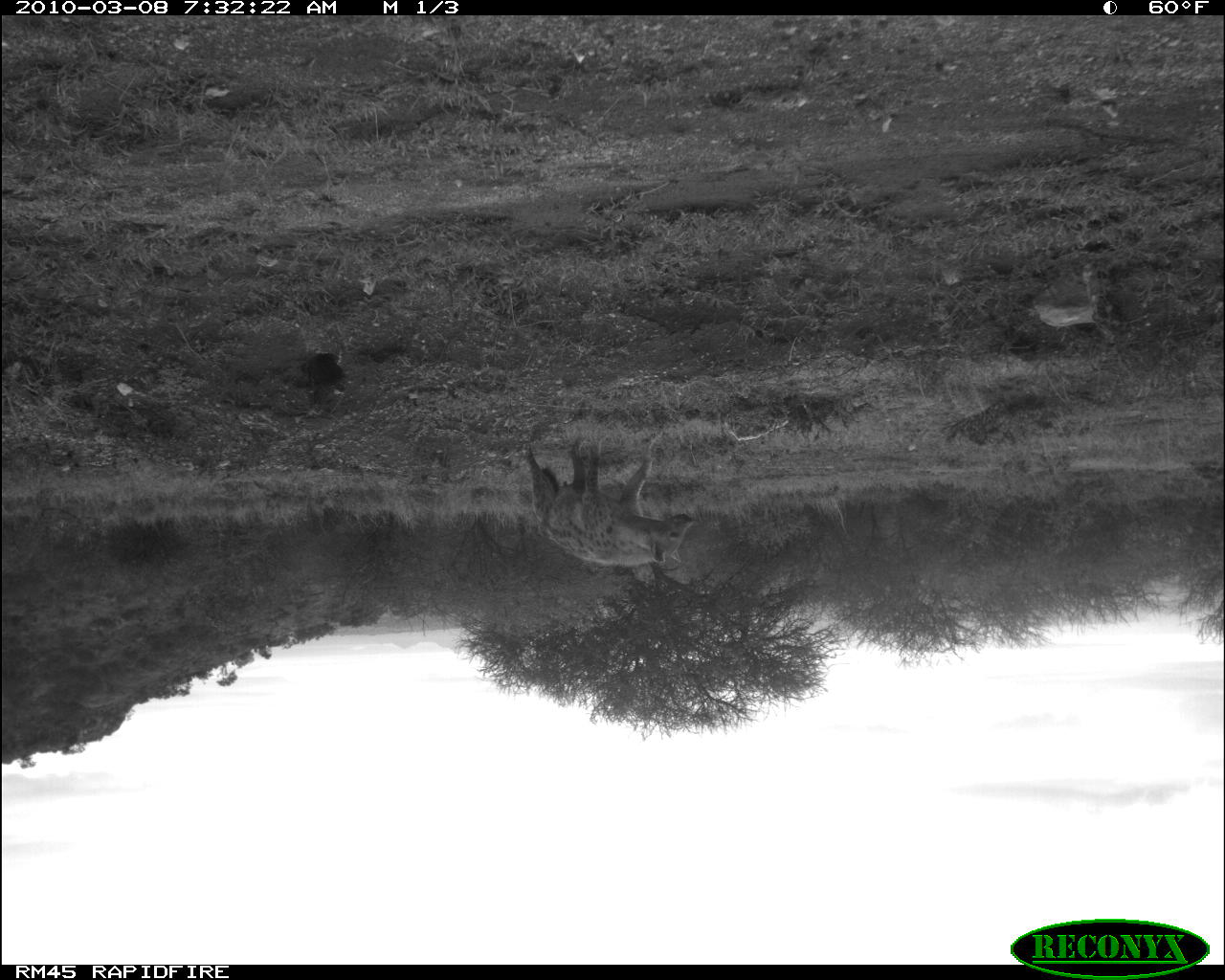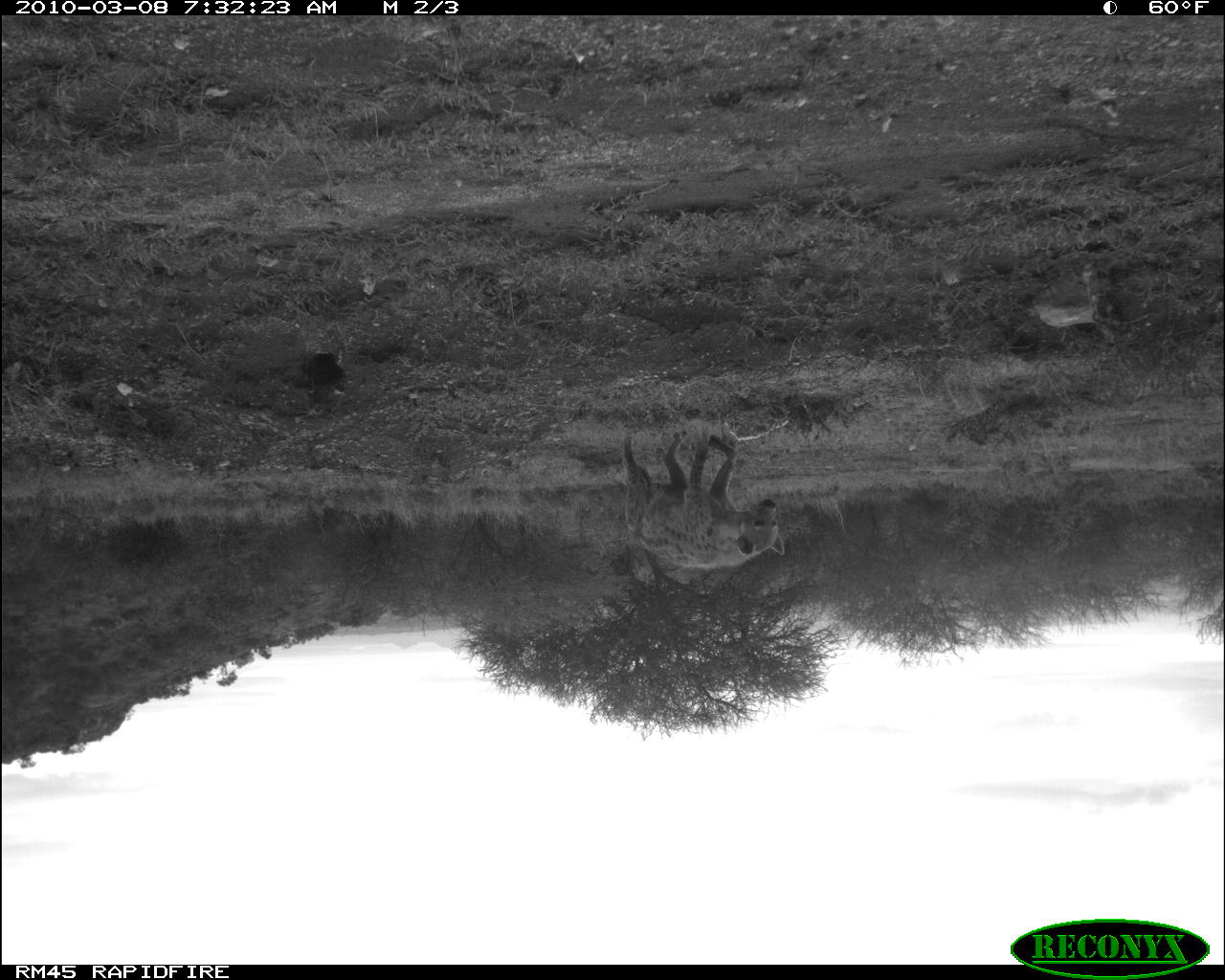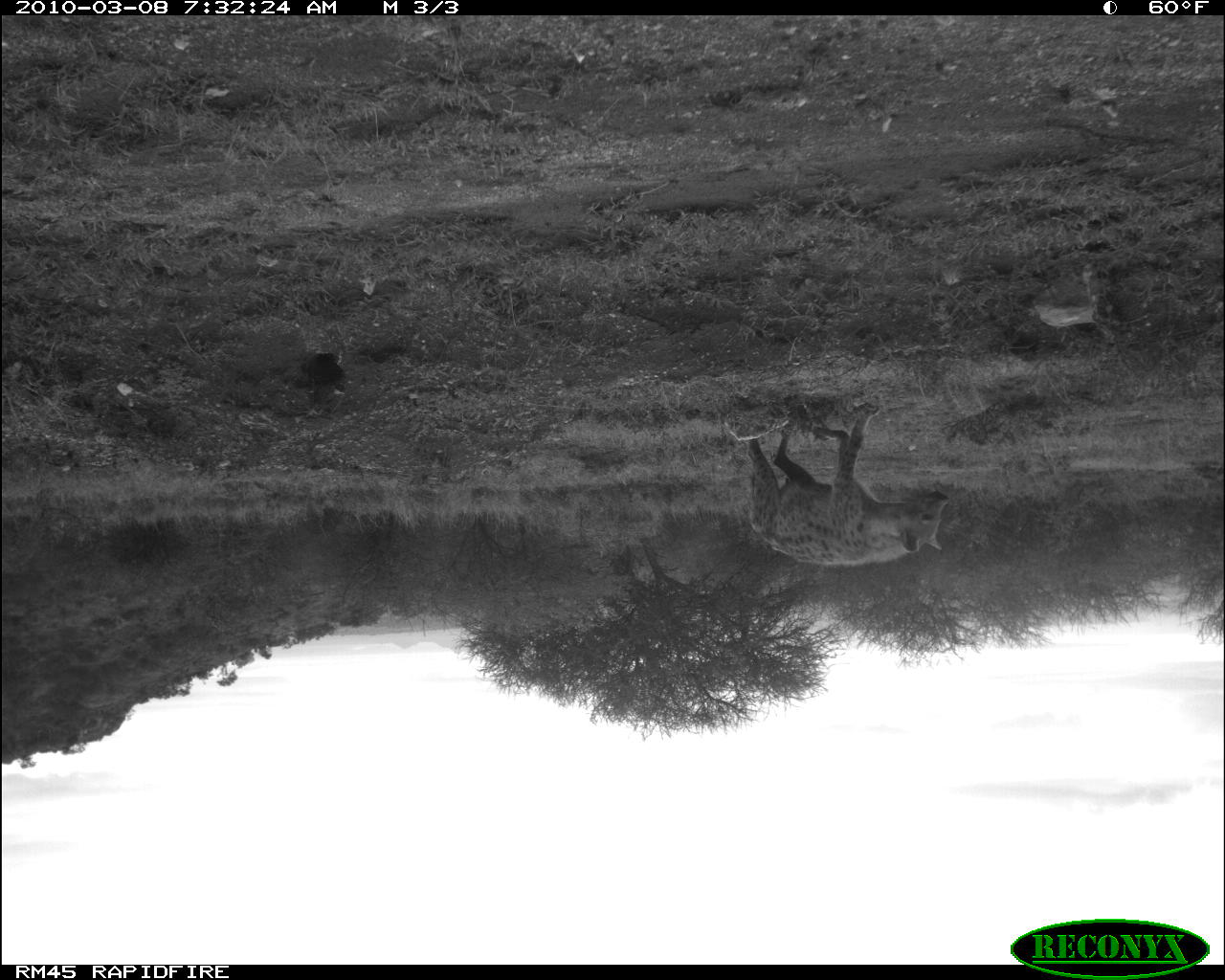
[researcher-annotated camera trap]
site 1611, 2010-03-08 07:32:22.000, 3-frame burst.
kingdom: Animalia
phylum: Chordata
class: Mammalia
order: Carnivora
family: Hyaenidae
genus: Crocuta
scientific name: Crocuta crocuta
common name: spotted hyena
Crocuta crocuta (spotted hyena), count 1.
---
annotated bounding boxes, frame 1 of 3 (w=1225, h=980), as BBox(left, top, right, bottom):
crocuta crocuta: BBox(521, 432, 697, 567)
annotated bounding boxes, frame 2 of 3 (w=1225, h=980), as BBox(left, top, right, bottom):
crocuta crocuta: BBox(622, 423, 789, 572)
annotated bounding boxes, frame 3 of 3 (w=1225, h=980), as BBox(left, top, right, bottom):
crocuta crocuta: BBox(745, 402, 950, 570)